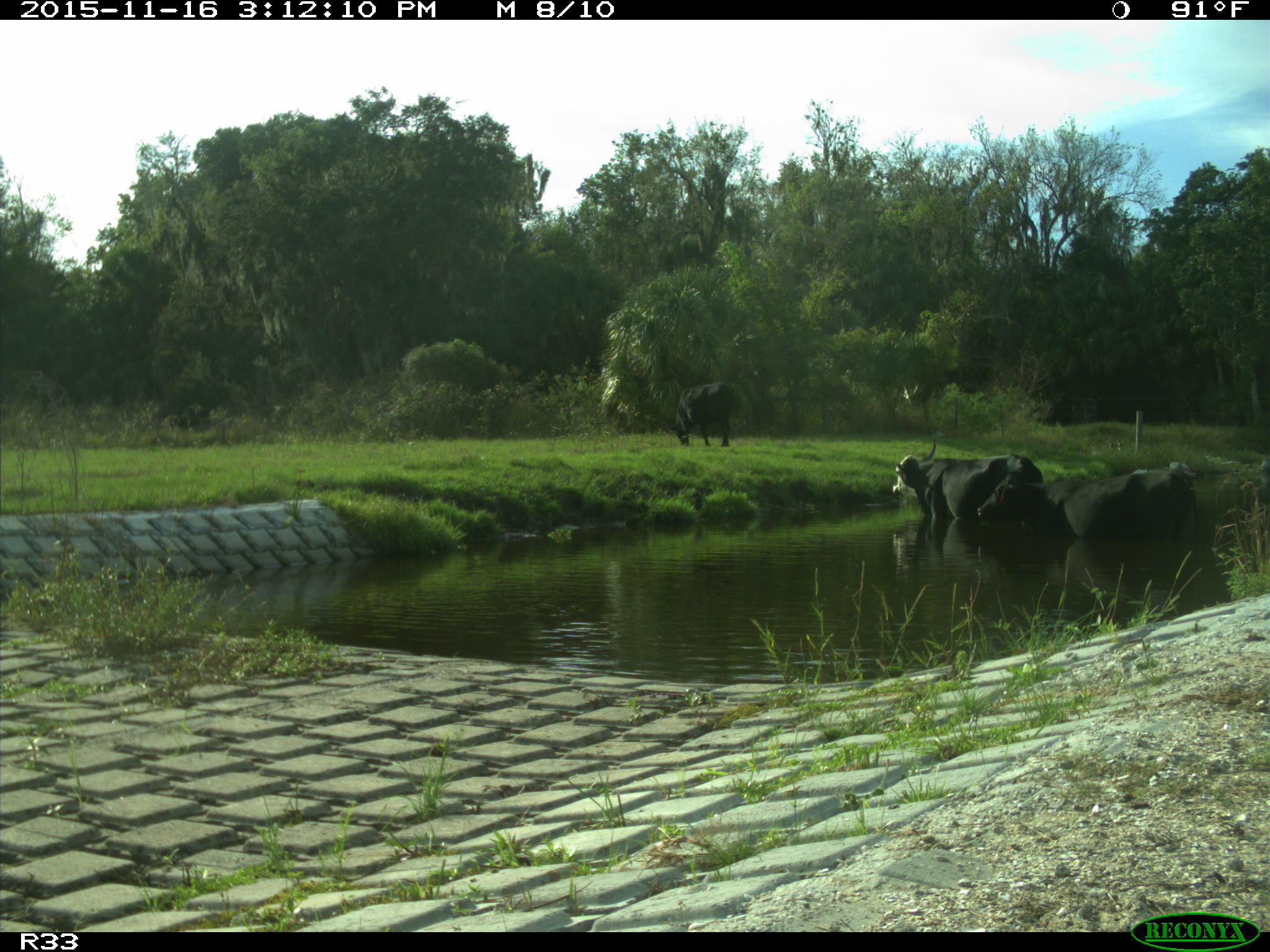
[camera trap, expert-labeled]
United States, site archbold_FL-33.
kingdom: Animalia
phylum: Chordata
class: Mammalia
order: Artiodactyla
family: Bovidae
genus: Bos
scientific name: Bos taurus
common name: domestic cow